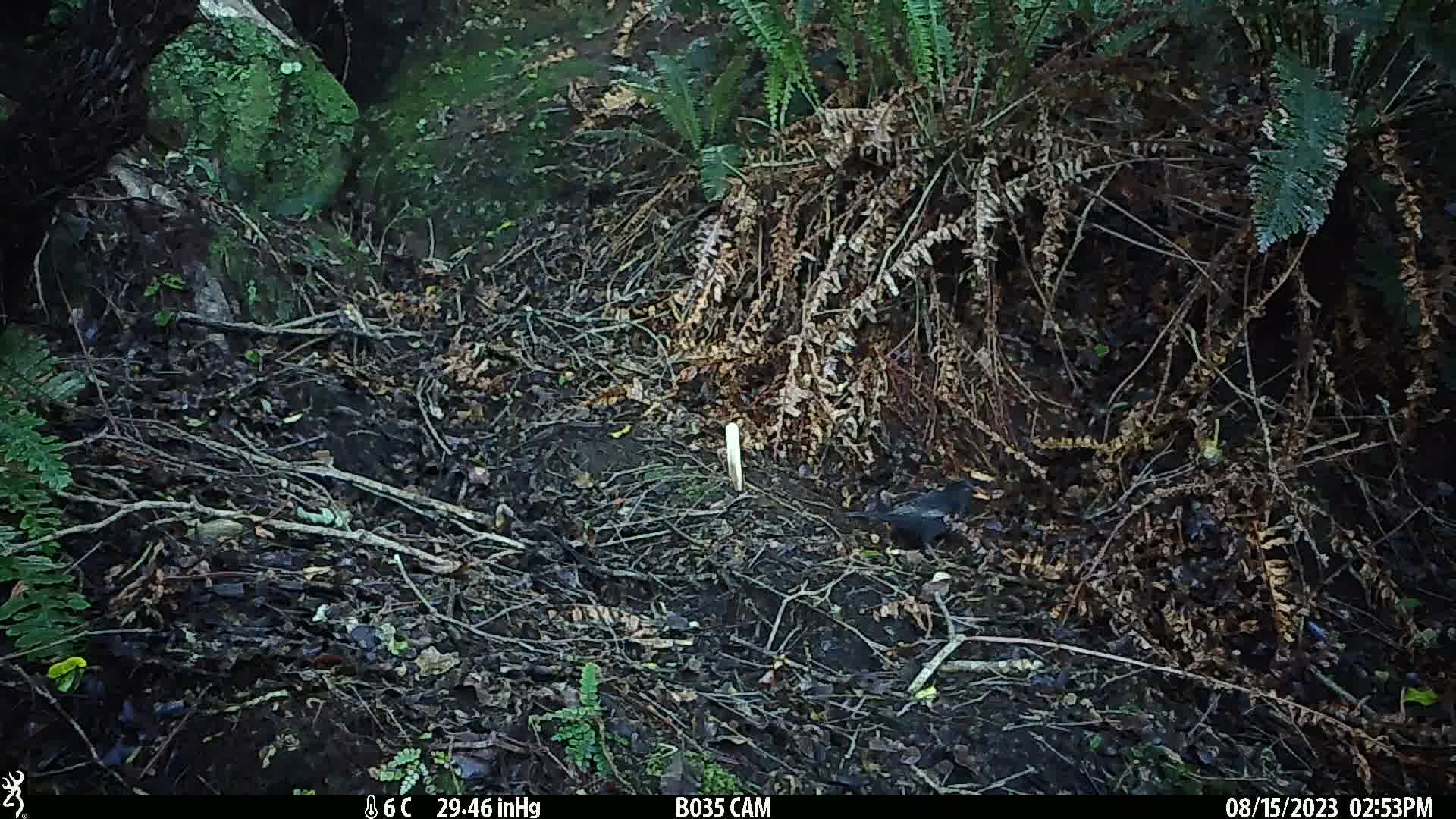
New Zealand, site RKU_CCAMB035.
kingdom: Animalia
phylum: Chordata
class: Aves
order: Passeriformes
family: Turdidae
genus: Turdus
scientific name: Turdus merula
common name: eurasian blackbird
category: blackbird